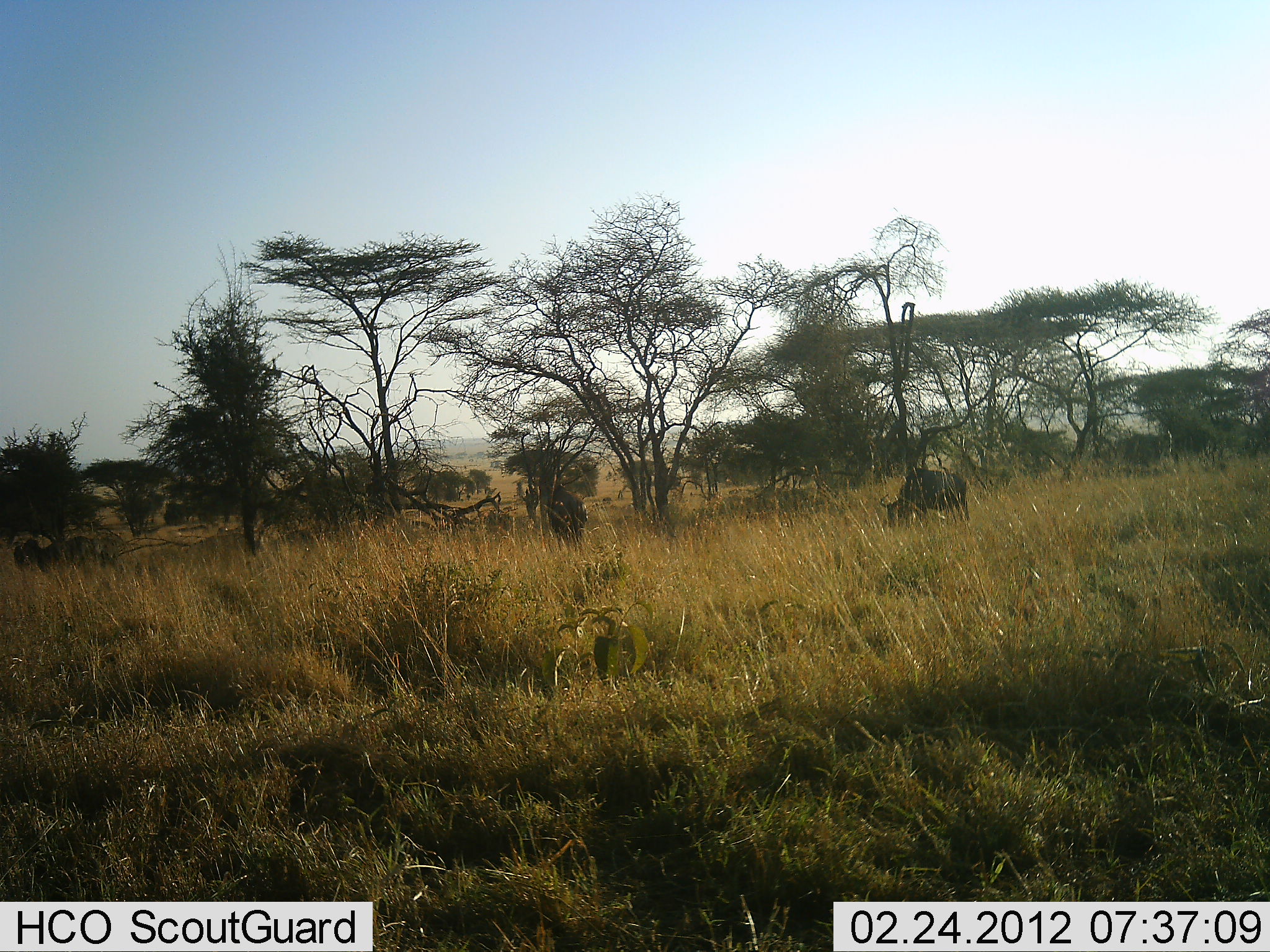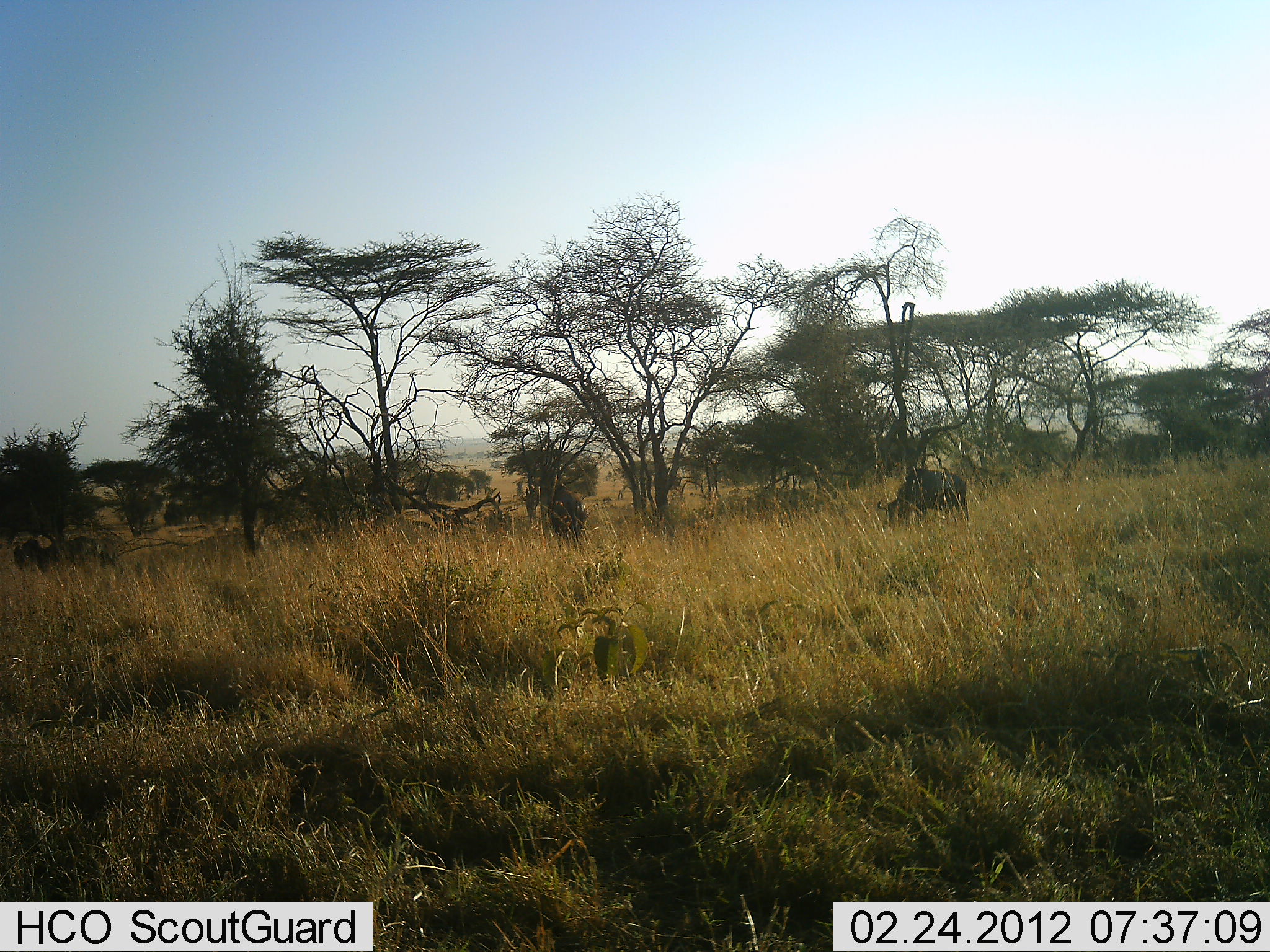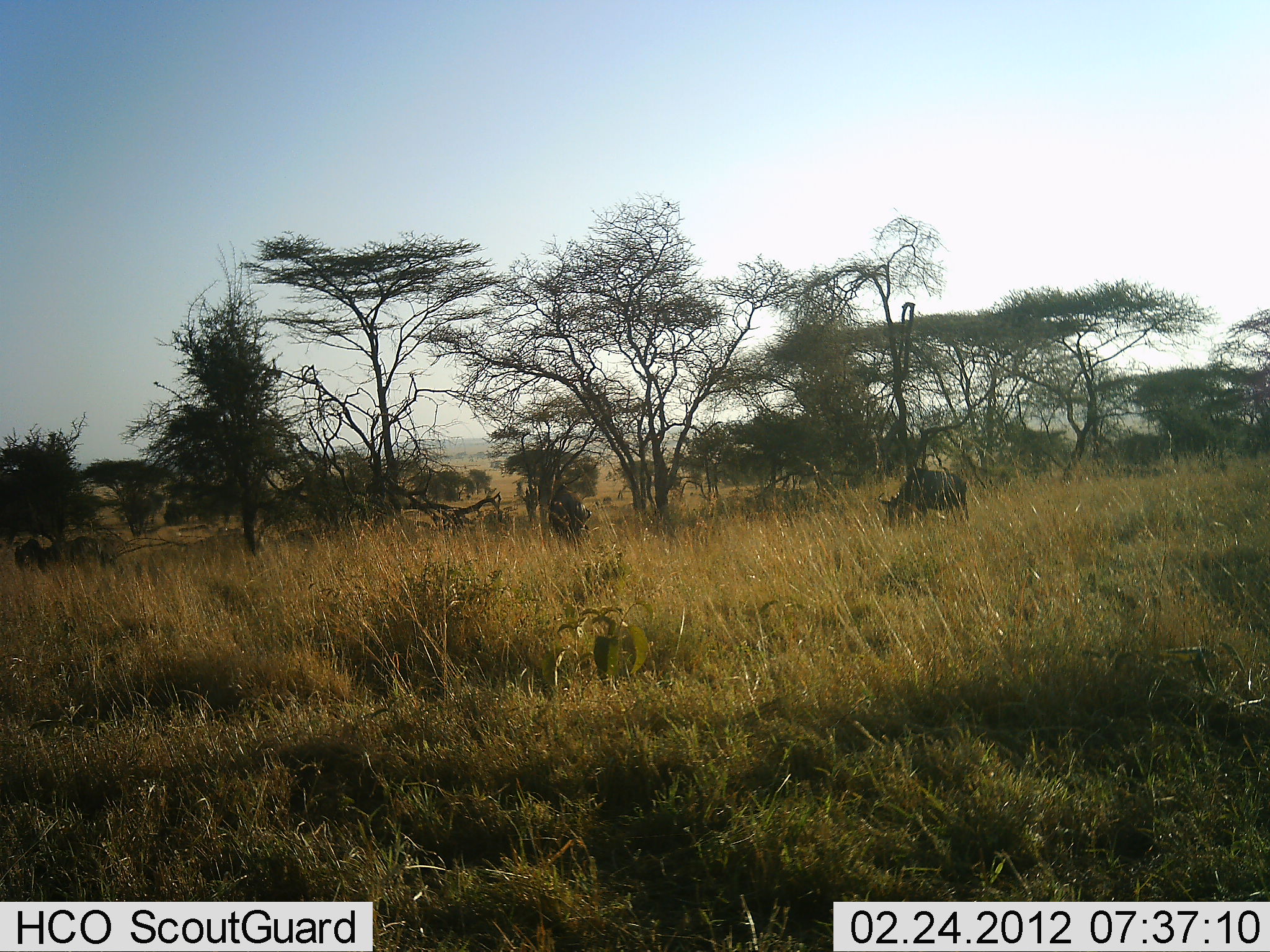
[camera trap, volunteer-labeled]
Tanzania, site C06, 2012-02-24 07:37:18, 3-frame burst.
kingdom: Animalia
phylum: Chordata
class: Mammalia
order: Artiodactyla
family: Bovidae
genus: Connochaetes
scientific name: Connochaetes taurinus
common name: blue wildebeest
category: wildebeest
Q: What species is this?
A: Wildebeest (blue wildebeest) (Connochaetes taurinus).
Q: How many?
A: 2.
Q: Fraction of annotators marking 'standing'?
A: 24%.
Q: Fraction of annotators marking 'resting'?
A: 0%.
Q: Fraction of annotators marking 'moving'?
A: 0%.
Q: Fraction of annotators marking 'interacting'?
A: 0%.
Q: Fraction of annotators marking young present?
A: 0%.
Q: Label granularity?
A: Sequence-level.